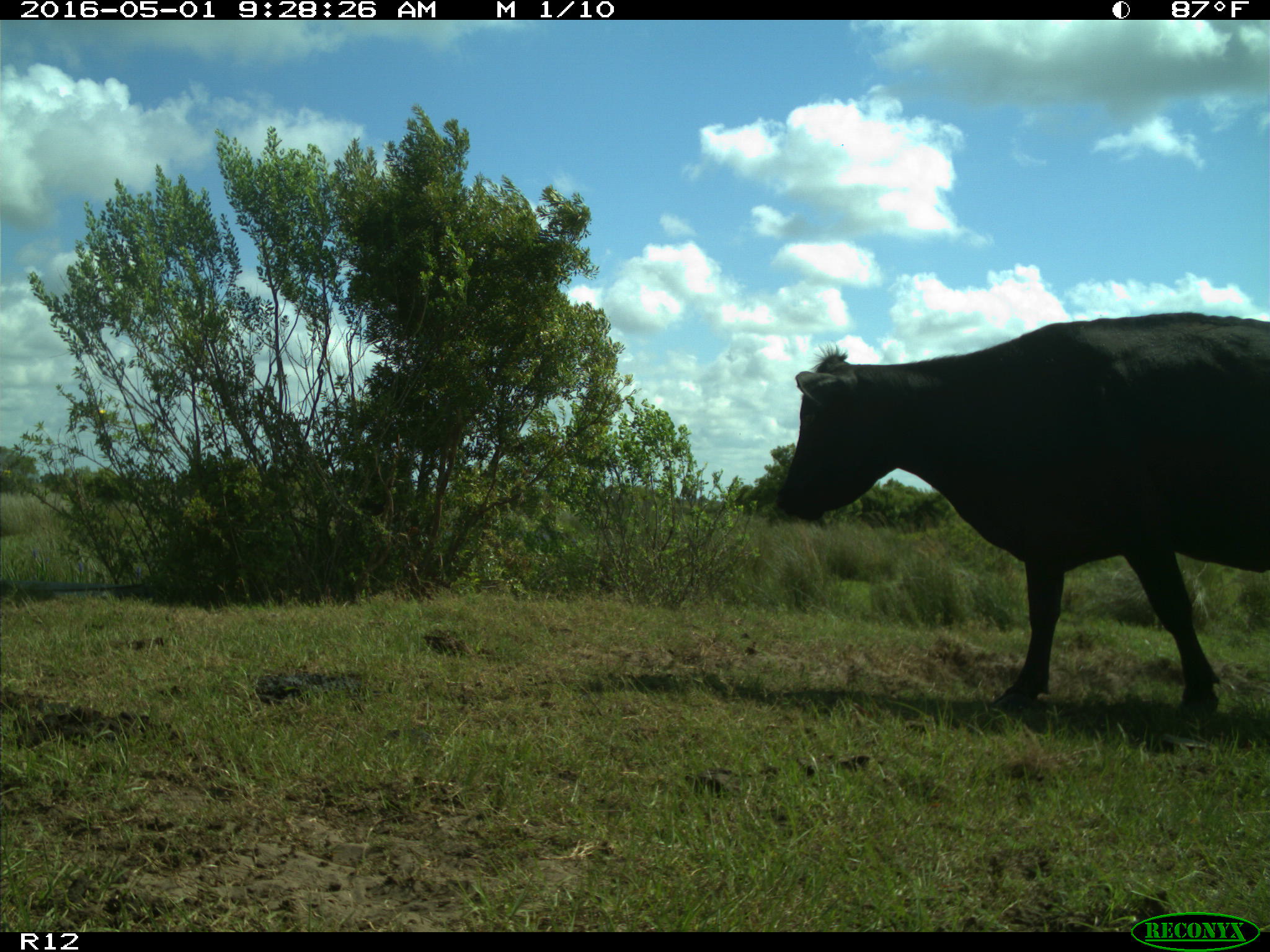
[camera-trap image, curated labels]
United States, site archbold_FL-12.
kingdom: Animalia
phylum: Chordata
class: Mammalia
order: Artiodactyla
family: Bovidae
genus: Bos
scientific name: Bos taurus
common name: domestic cow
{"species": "Bos taurus (domestic cow)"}